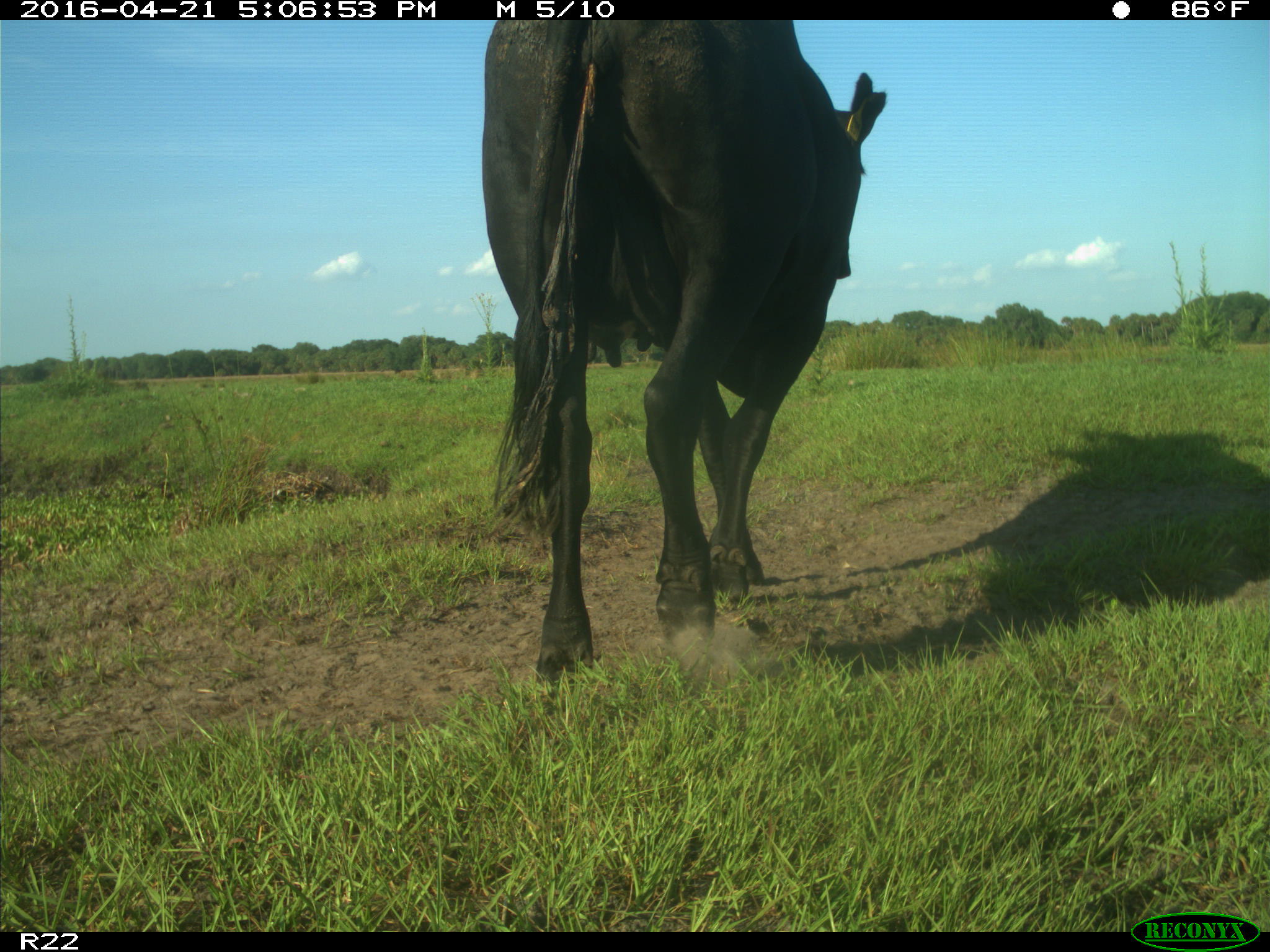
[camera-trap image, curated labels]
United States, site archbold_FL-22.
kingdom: Animalia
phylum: Chordata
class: Mammalia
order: Artiodactyla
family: Bovidae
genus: Bos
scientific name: Bos taurus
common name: domestic cow